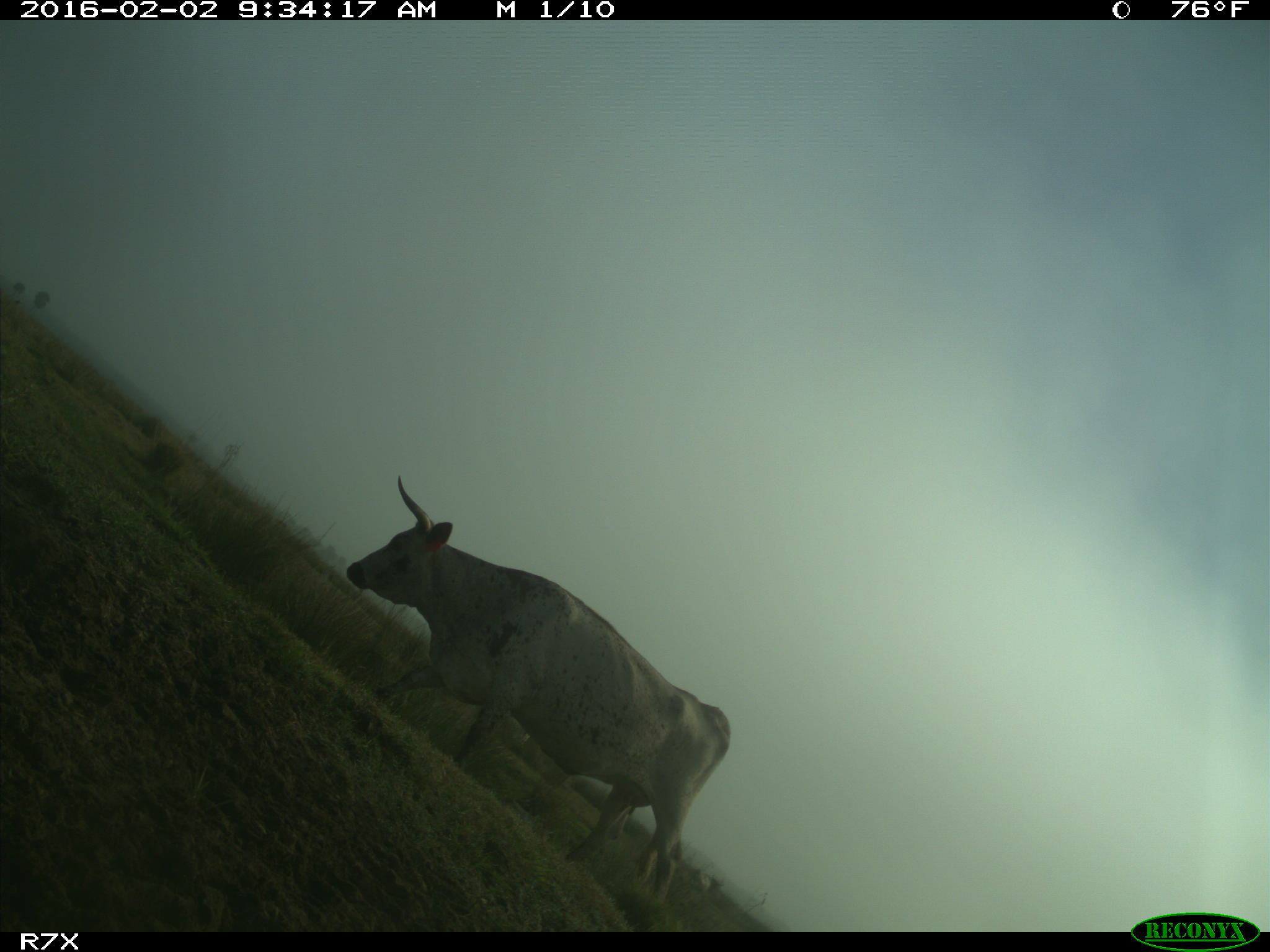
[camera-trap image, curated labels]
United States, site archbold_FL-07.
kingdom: Animalia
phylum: Chordata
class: Mammalia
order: Artiodactyla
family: Bovidae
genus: Bos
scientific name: Bos taurus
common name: domestic cow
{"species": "Bos taurus (domestic cow)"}